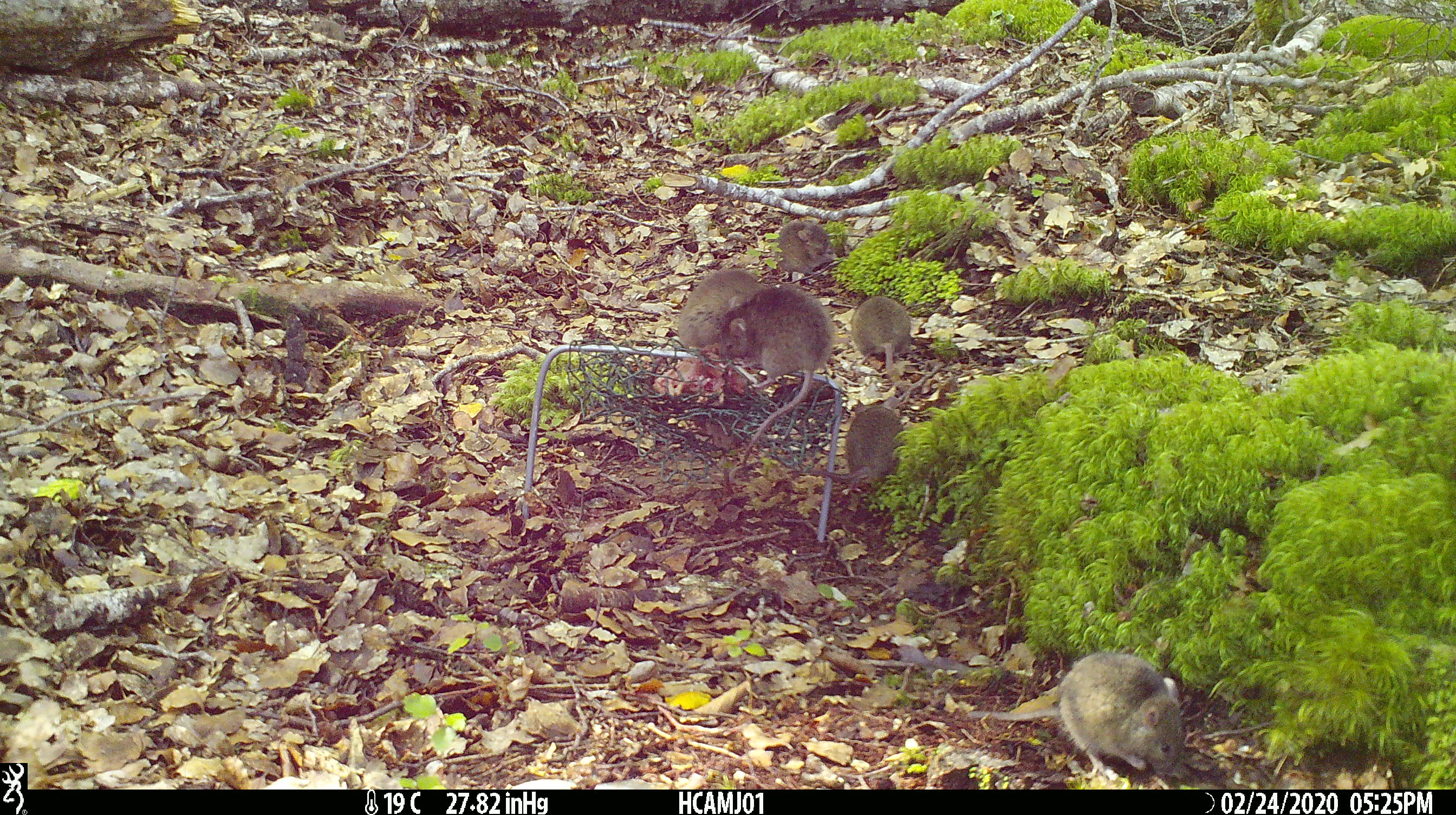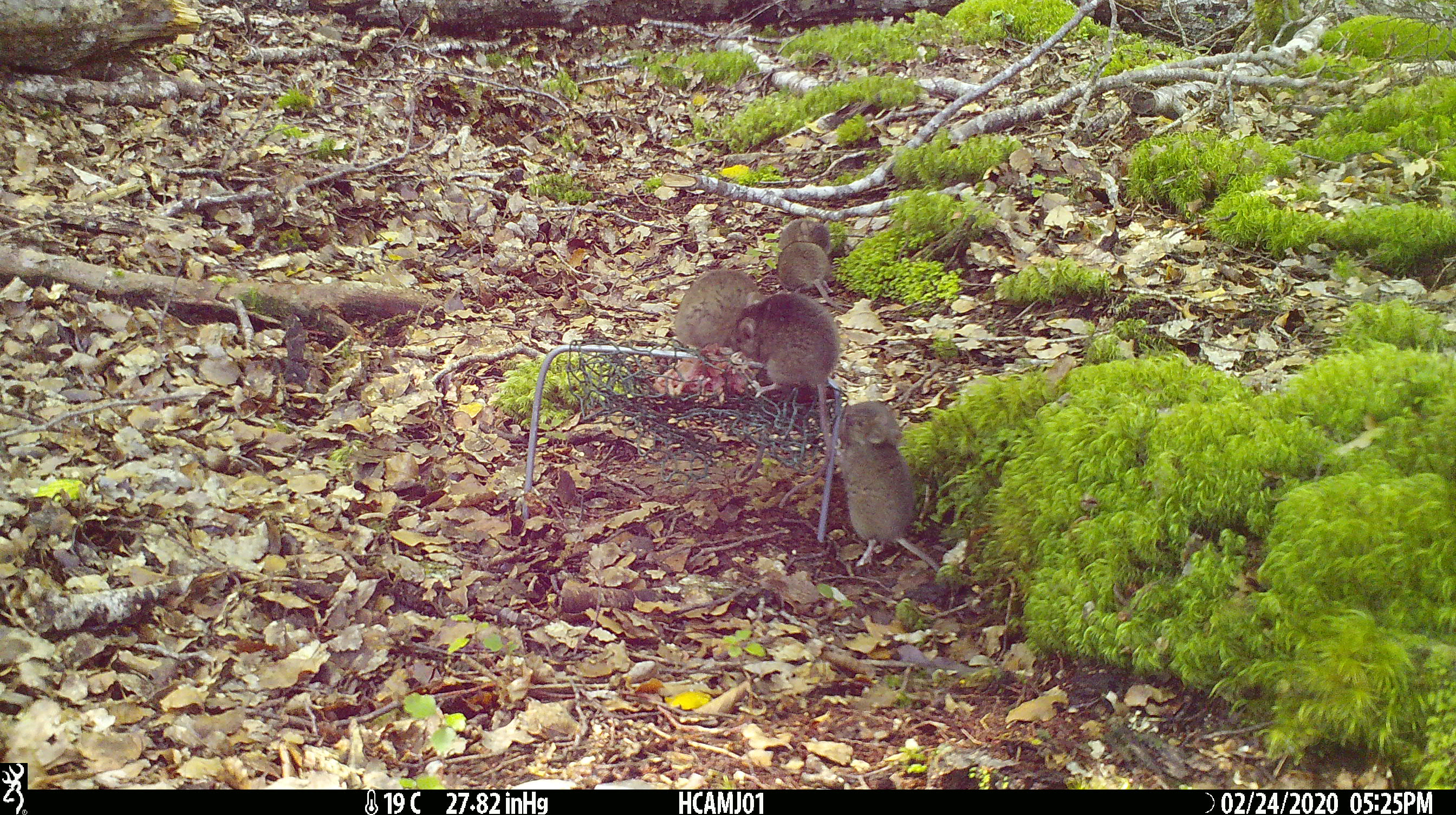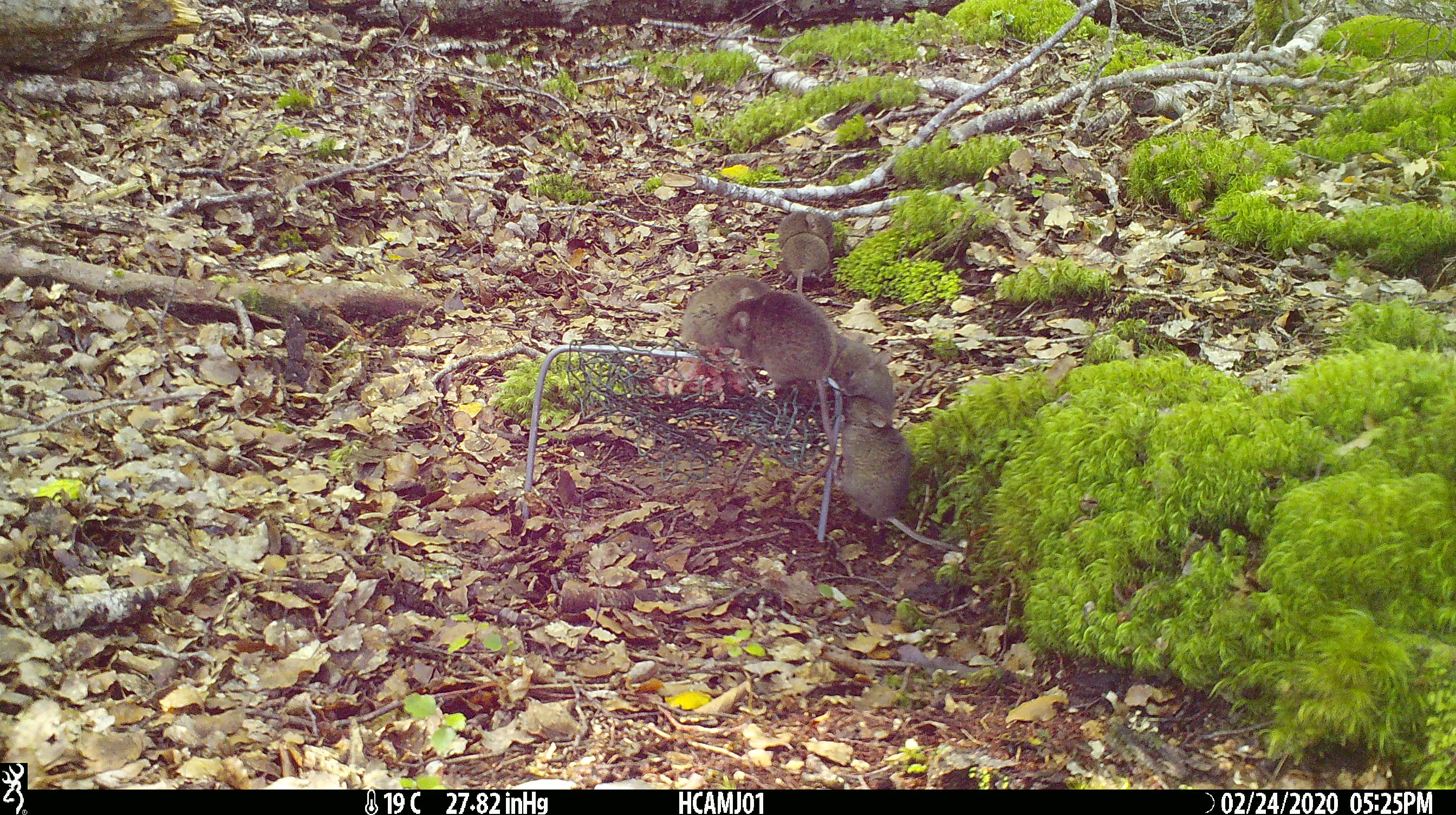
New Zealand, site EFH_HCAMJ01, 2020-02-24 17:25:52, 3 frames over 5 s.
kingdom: Animalia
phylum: Chordata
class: Mammalia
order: Rodentia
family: Muridae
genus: Mus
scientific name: Mus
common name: mouse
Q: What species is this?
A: Mouse (Mus).